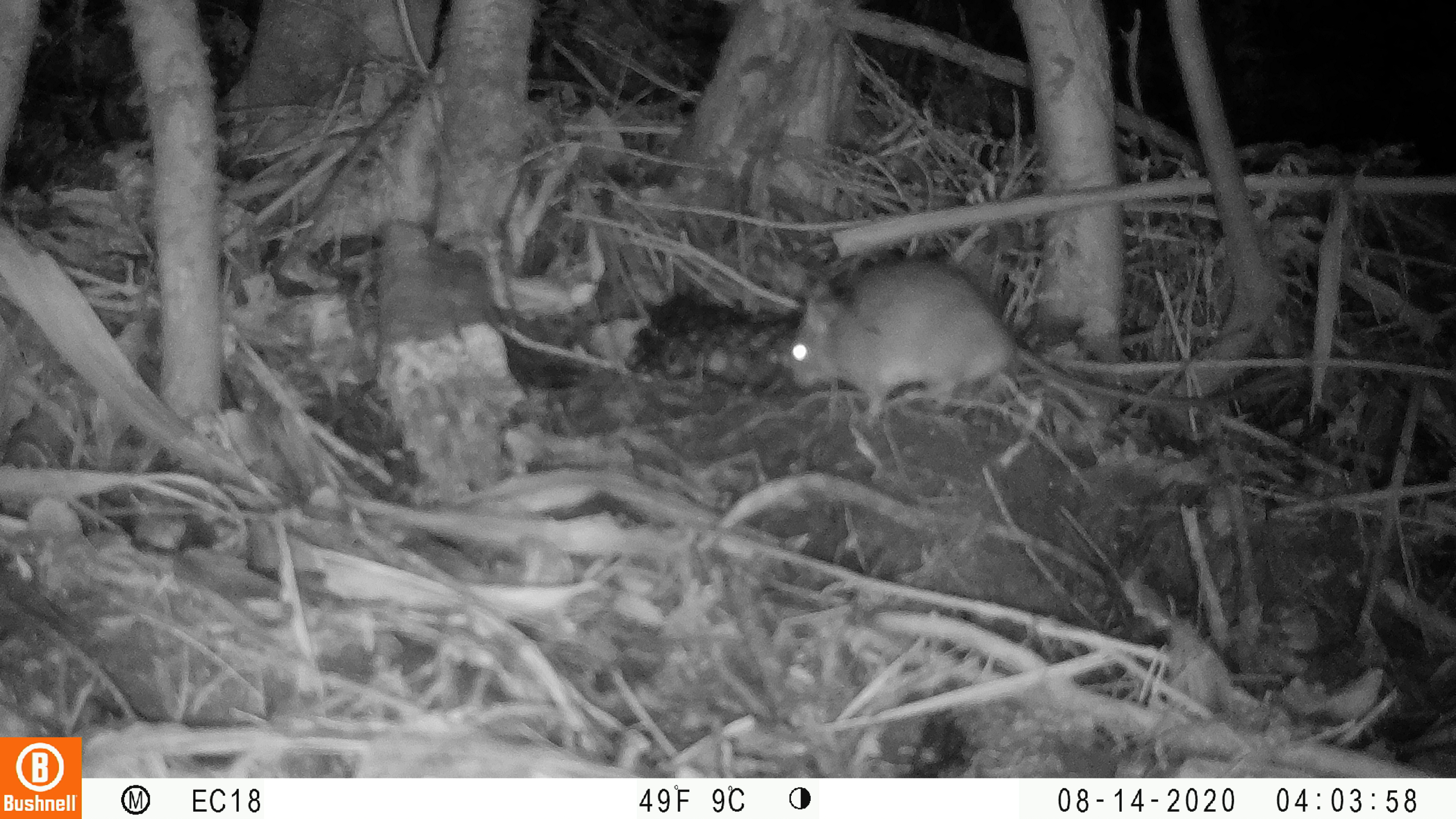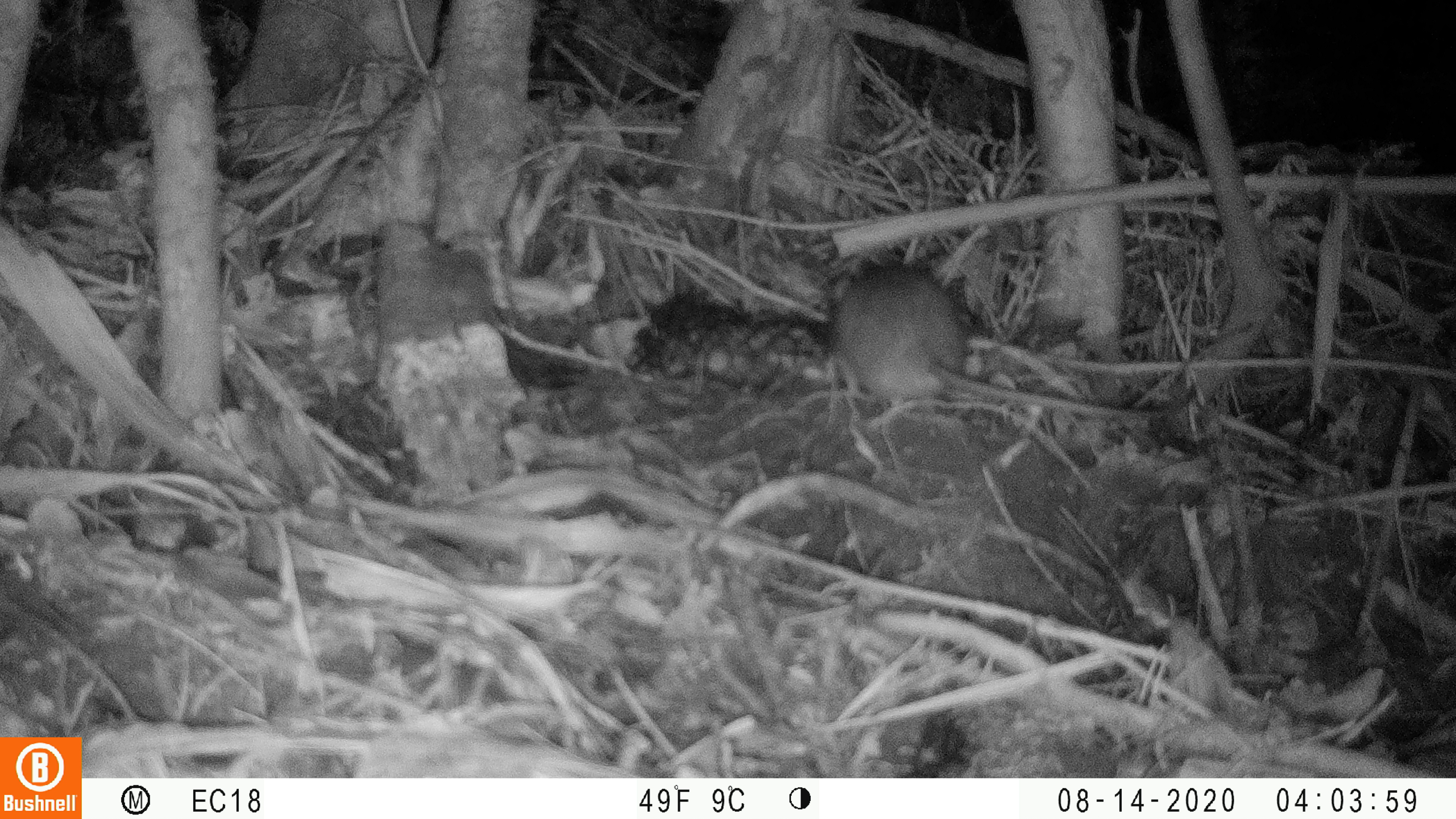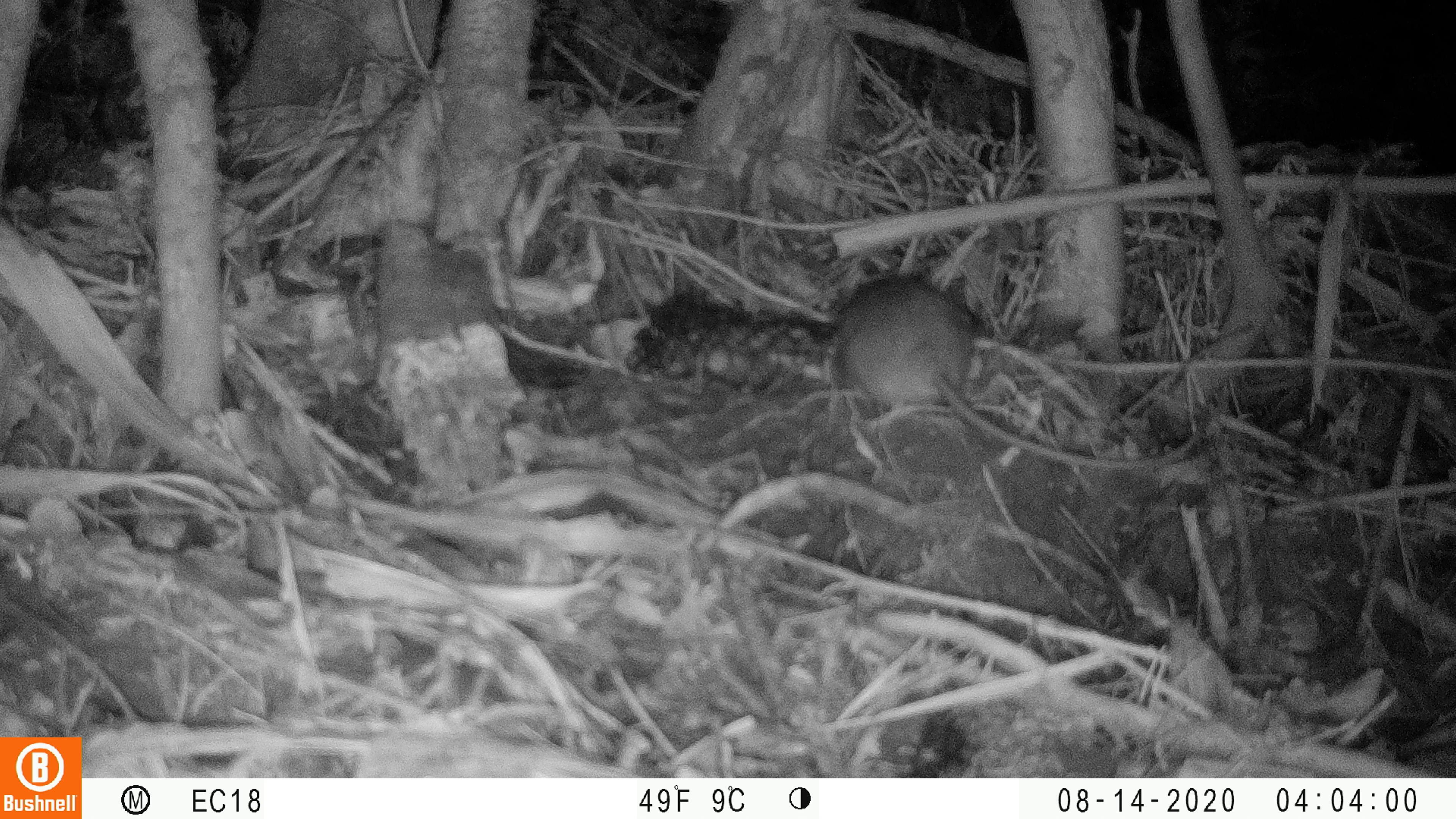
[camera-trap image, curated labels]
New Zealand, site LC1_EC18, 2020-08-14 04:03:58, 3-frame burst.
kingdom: Animalia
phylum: Chordata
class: Mammalia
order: Rodentia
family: Muridae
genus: Rattus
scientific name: Rattus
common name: rat